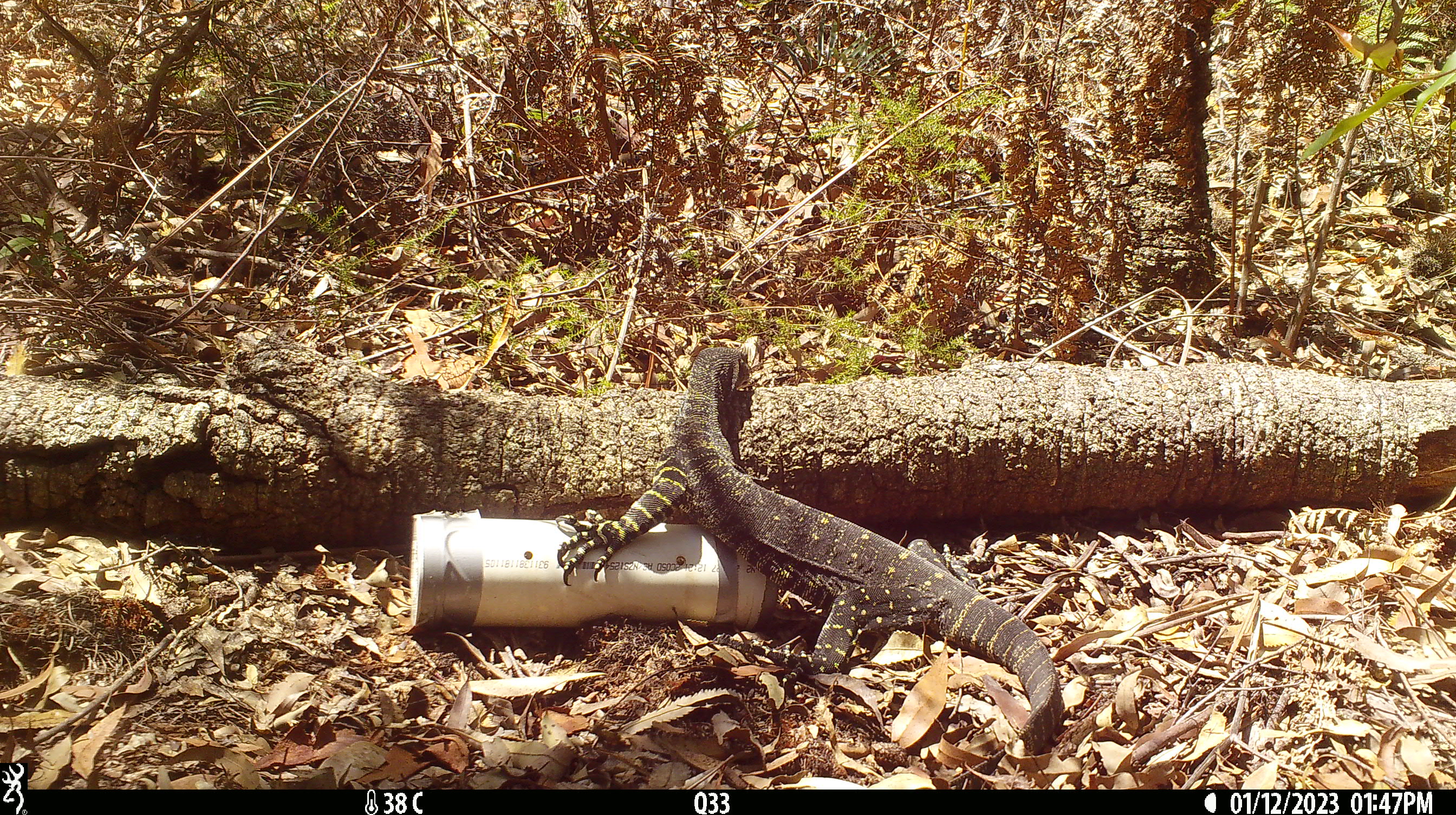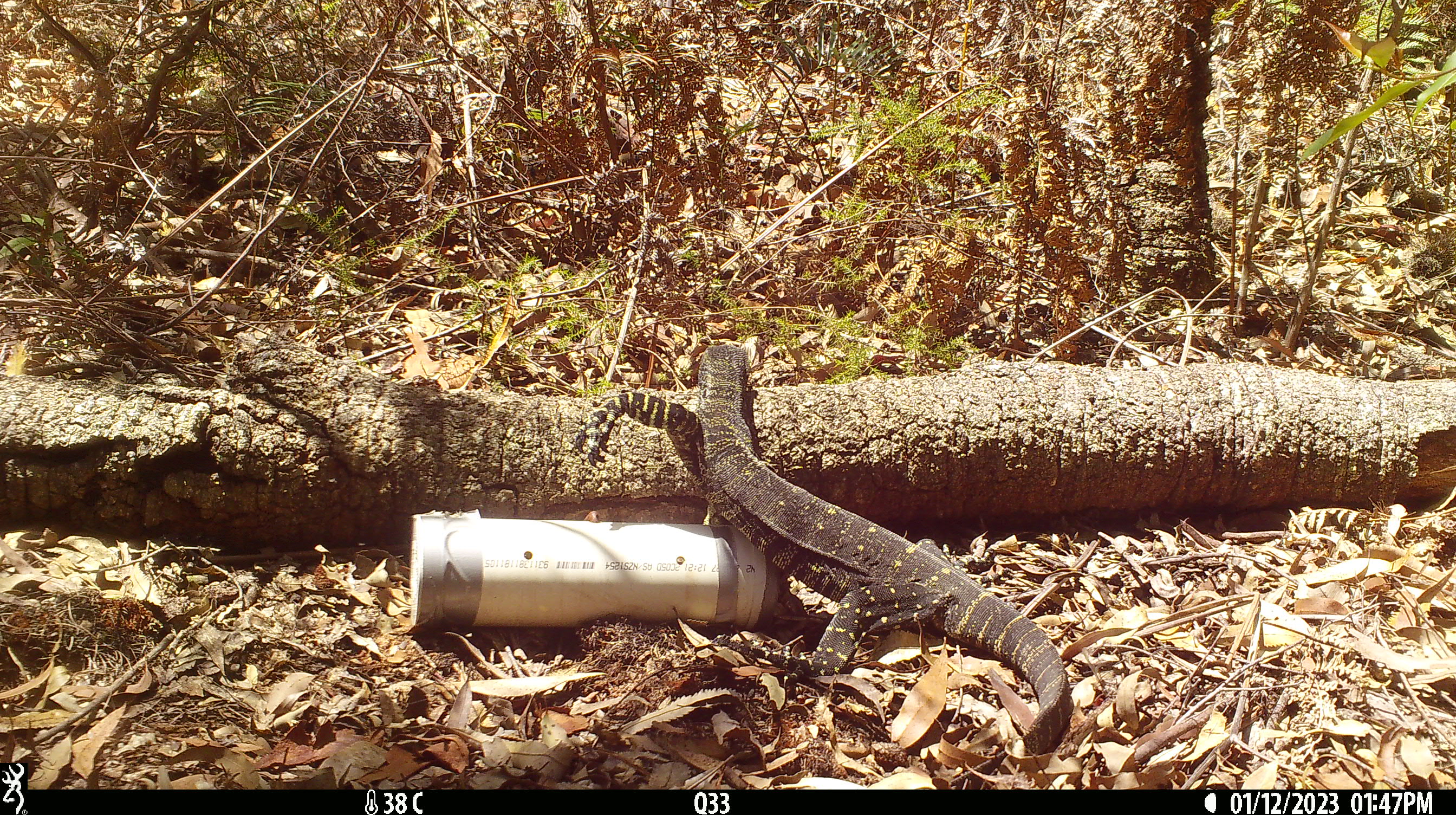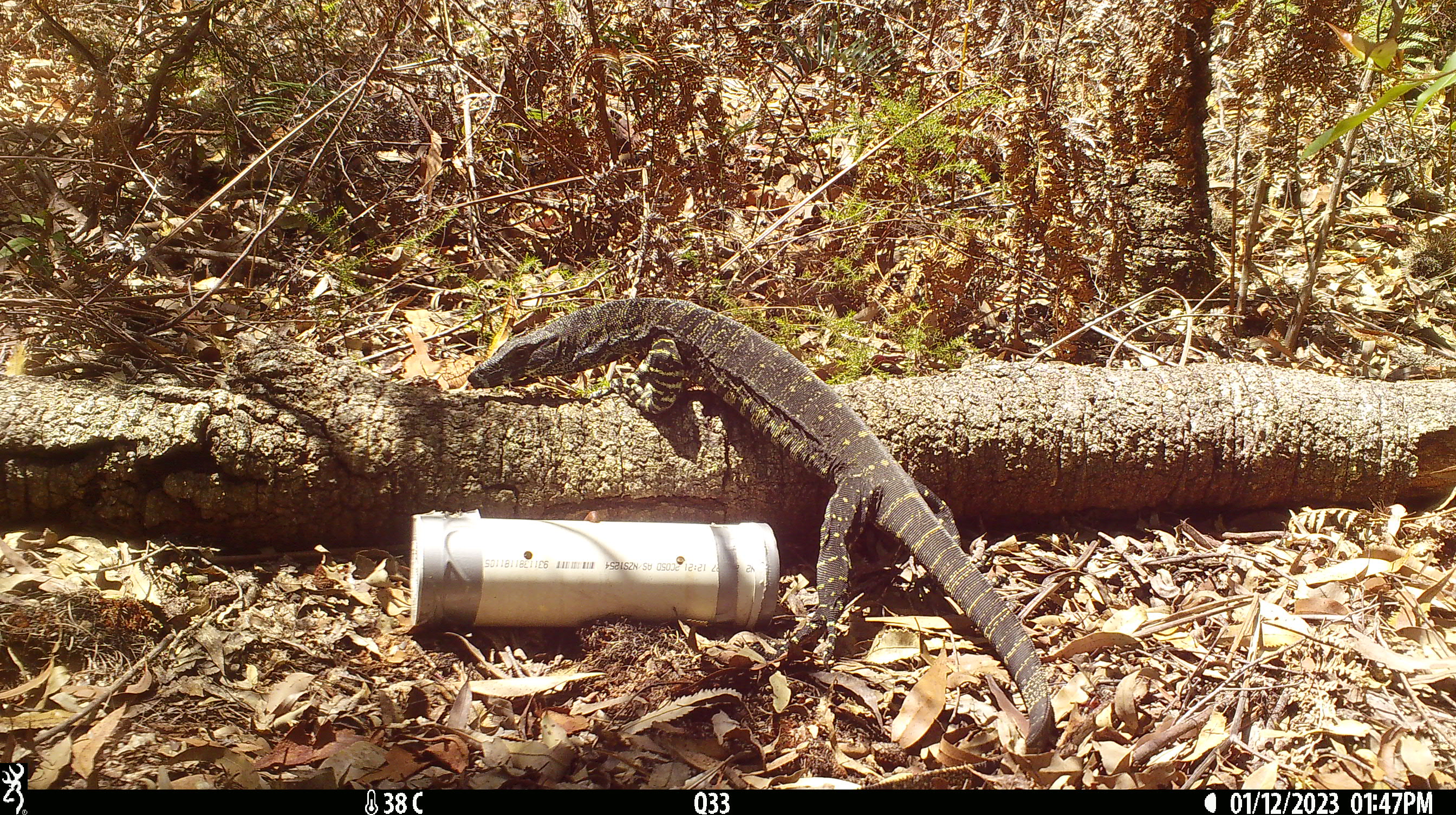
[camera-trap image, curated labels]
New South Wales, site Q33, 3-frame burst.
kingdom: Animalia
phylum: Chordata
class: Reptilia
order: Squamata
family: Varanidae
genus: Varanus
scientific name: Varanus varius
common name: lace monitor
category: goanna